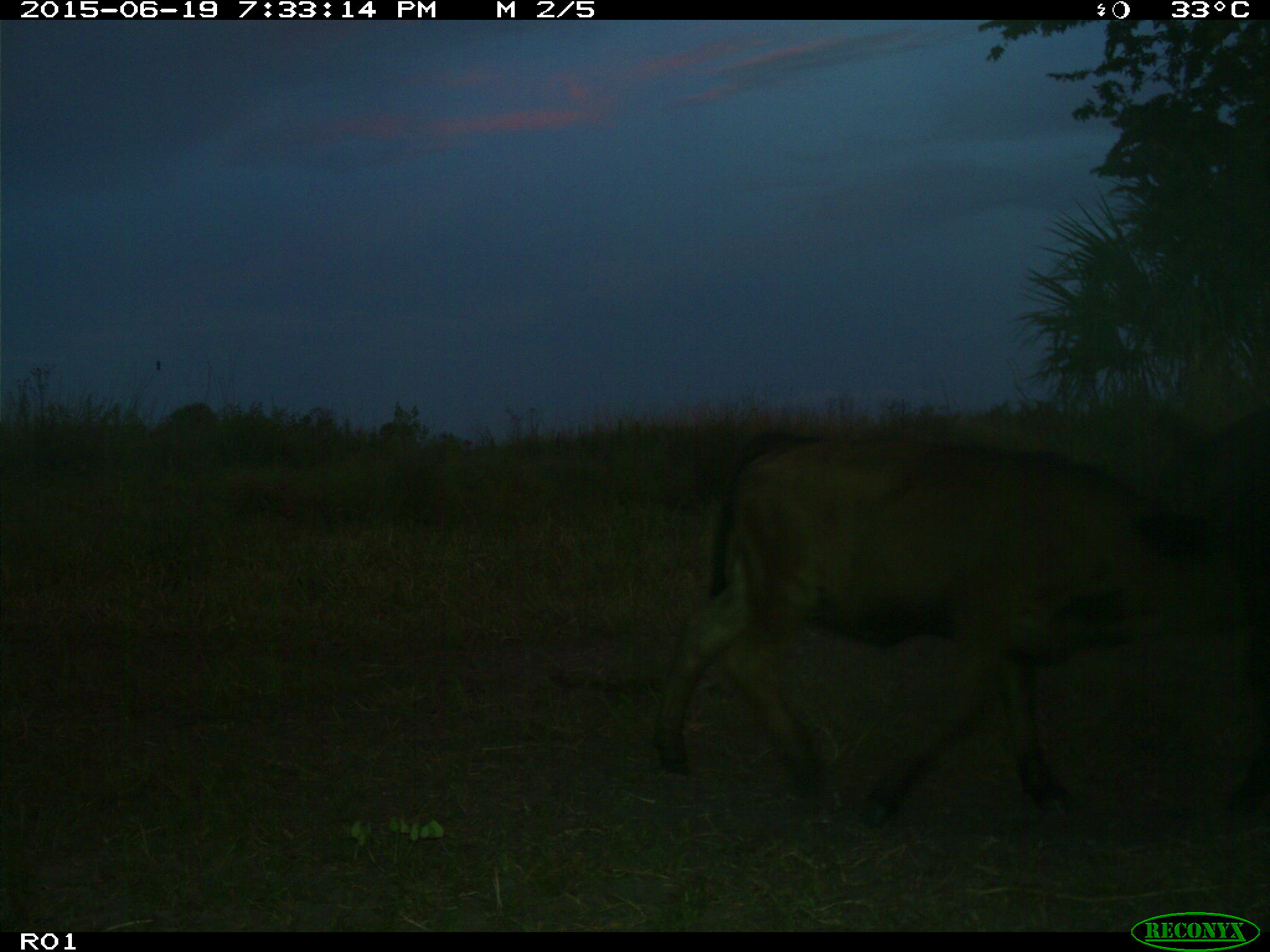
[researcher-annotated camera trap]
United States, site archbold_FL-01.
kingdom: Animalia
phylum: Chordata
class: Mammalia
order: Artiodactyla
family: Bovidae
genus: Bos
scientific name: Bos taurus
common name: domestic cow